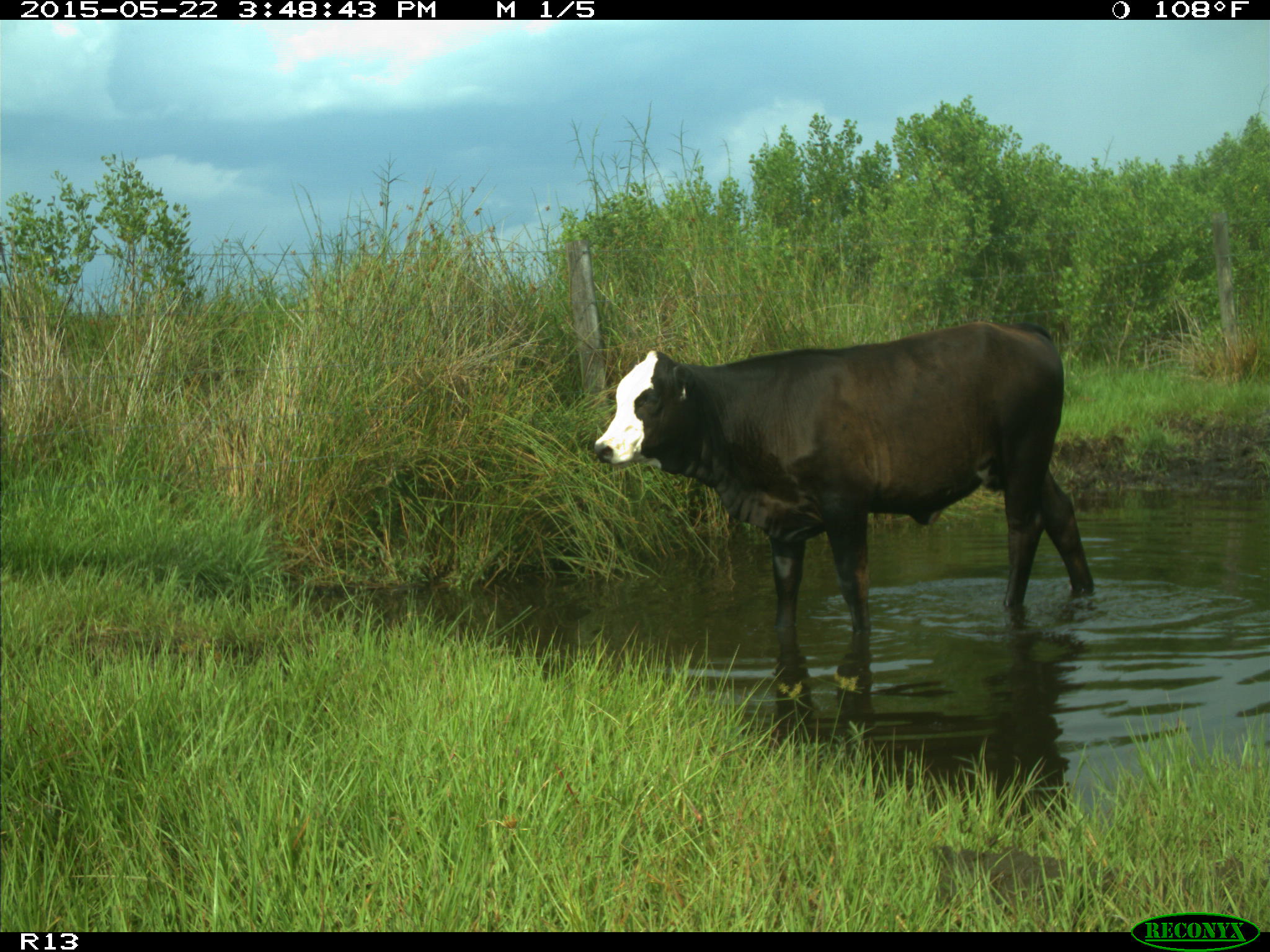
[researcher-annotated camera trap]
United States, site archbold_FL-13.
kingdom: Animalia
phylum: Chordata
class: Mammalia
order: Artiodactyla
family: Bovidae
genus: Bos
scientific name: Bos taurus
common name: domestic cow